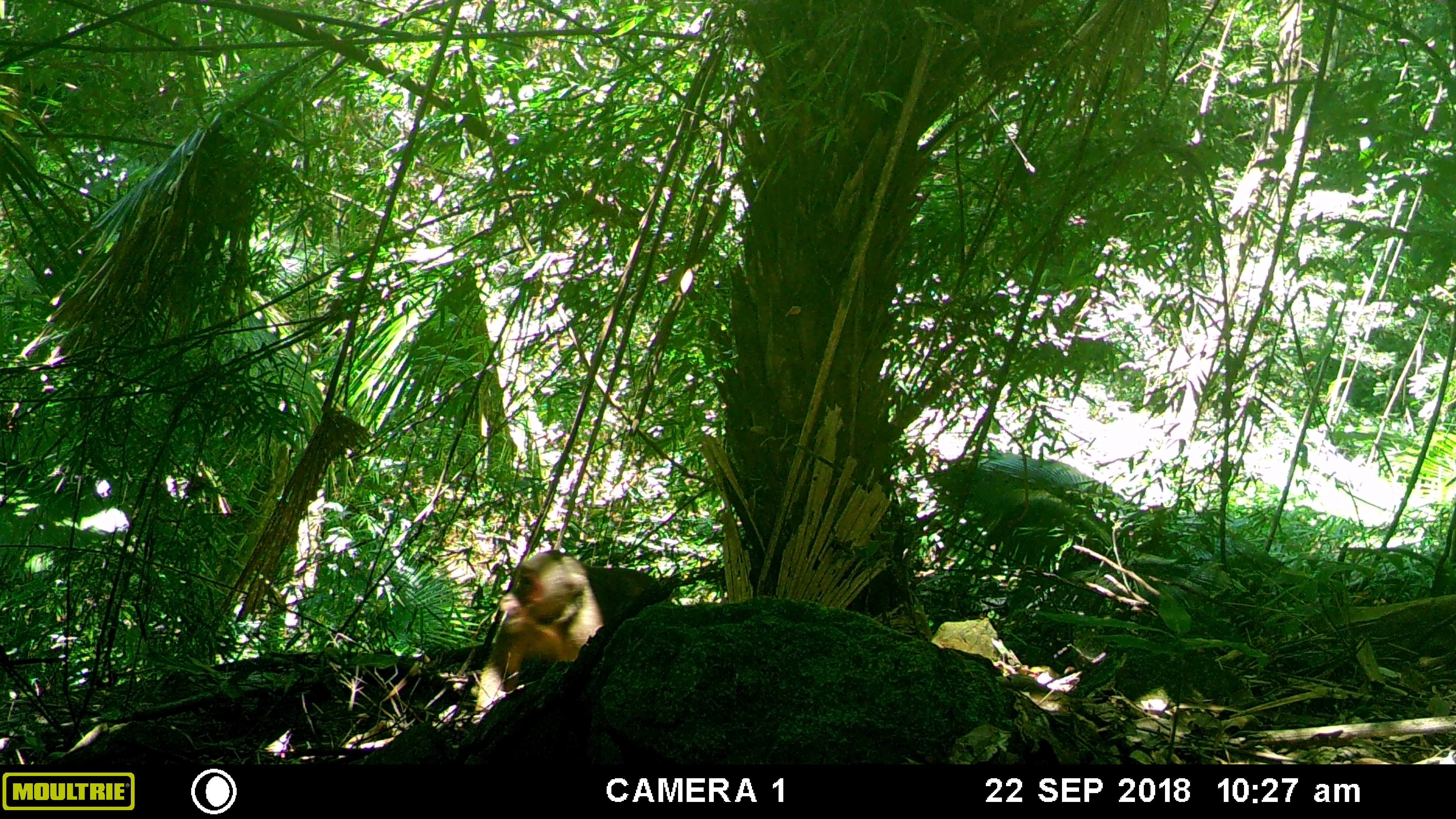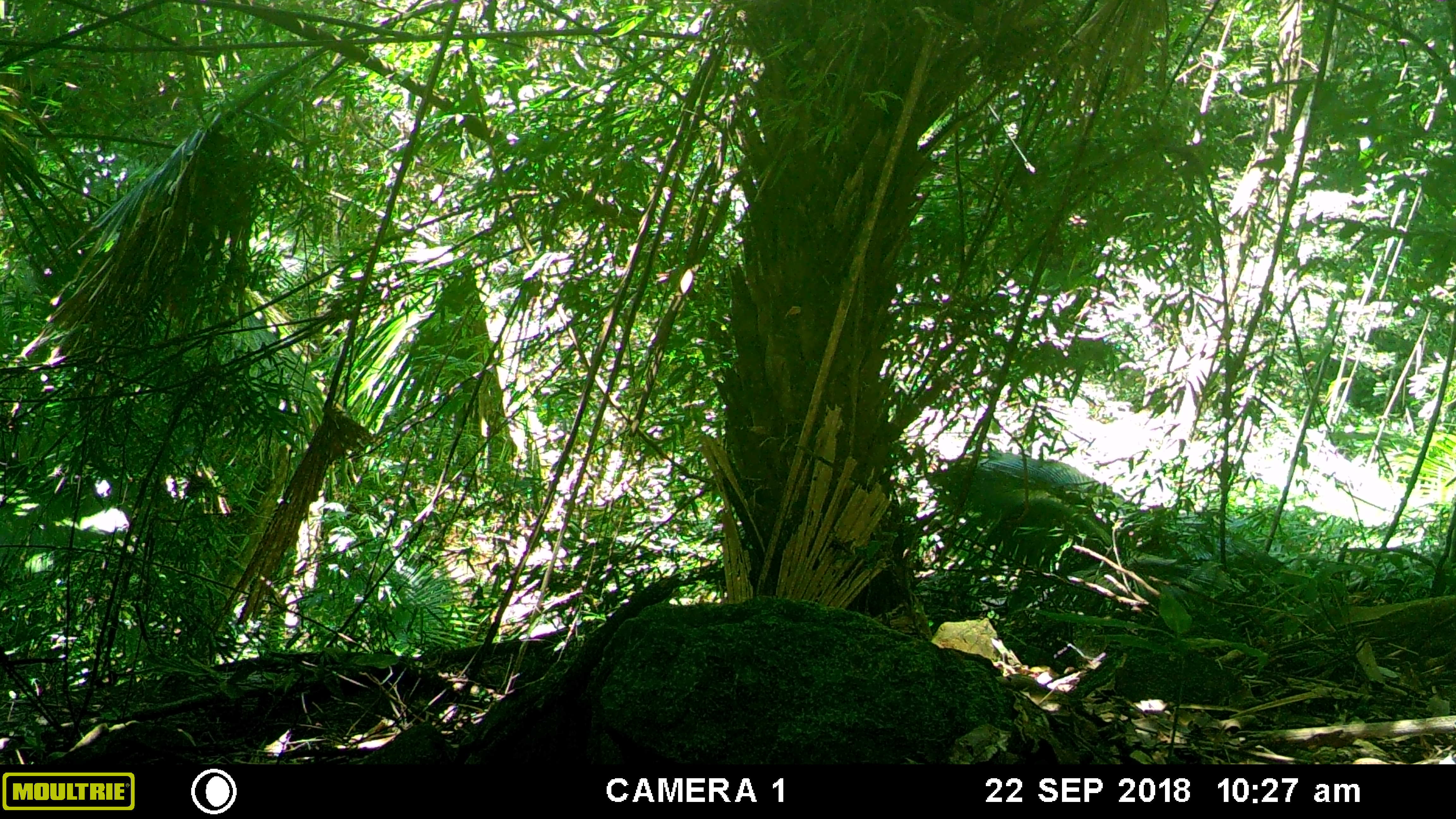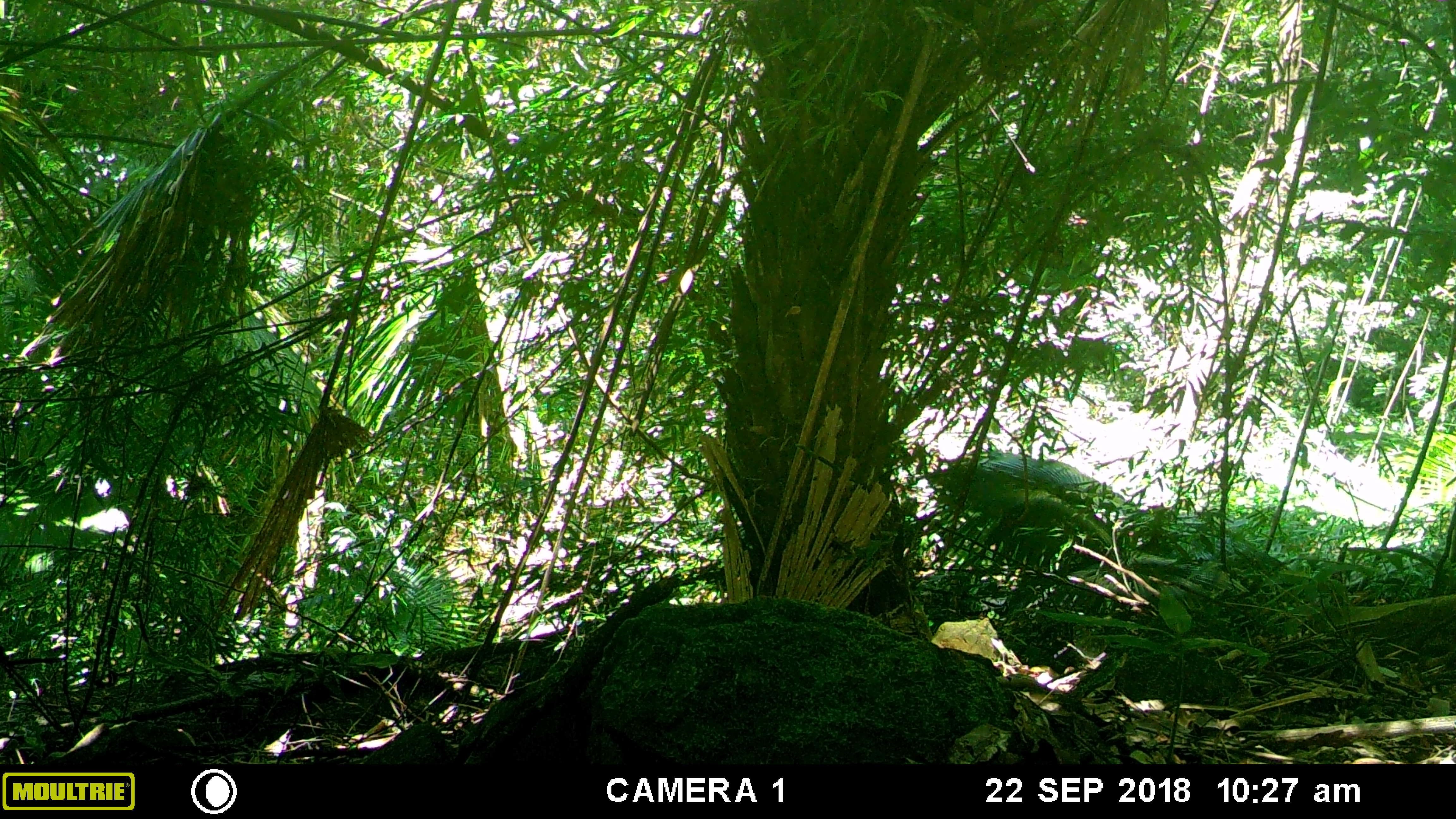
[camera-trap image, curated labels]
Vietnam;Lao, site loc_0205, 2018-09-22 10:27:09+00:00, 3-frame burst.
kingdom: Animalia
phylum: Chordata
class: Mammalia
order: Primates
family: Cercopithecidae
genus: Macaca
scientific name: Macaca arctoides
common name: stump-tailed macaque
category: stump tailed macaque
Stump tailed macaque (stump-tailed macaque) (Macaca arctoides). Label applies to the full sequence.